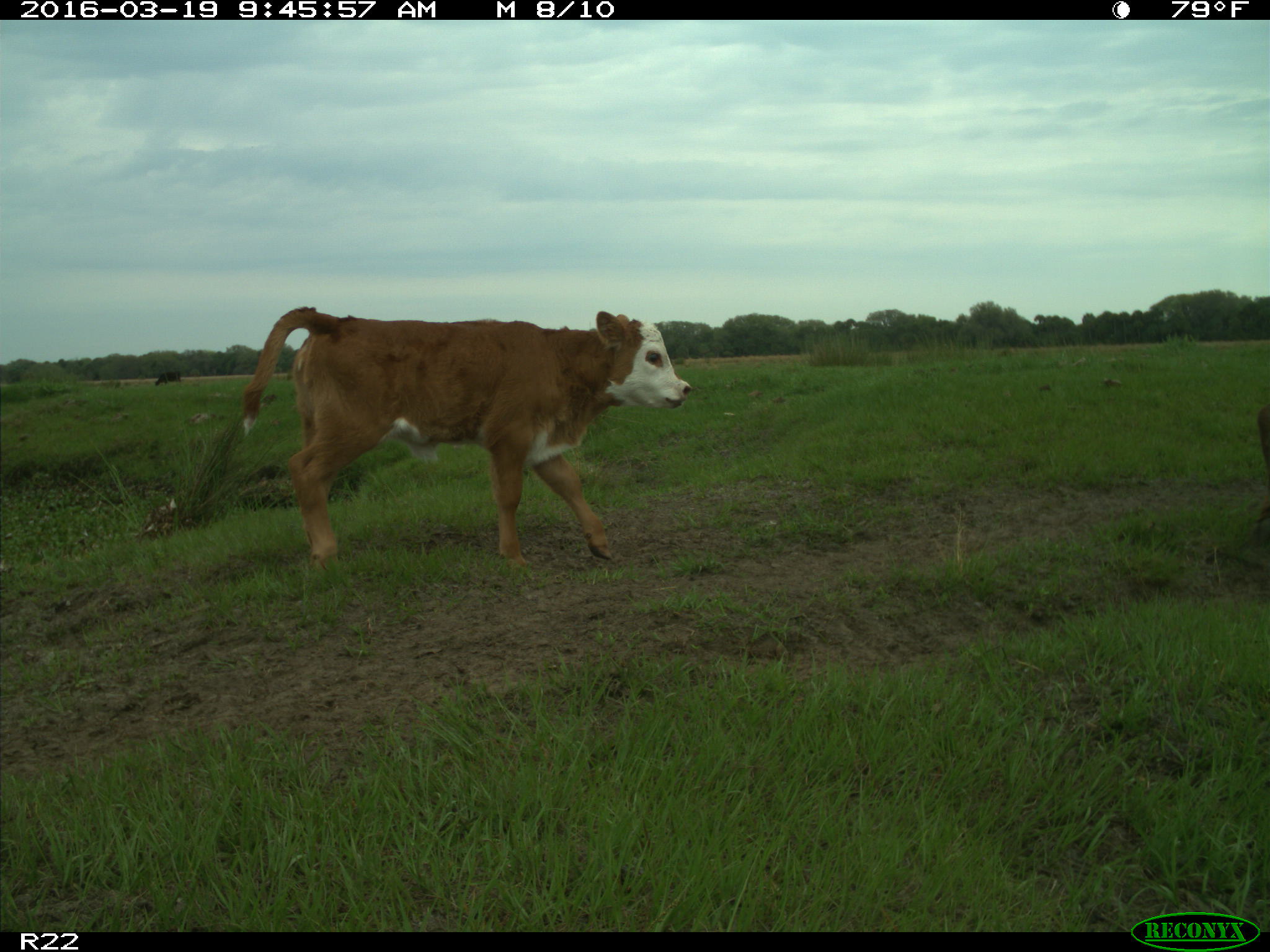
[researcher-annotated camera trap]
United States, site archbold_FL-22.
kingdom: Animalia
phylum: Chordata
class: Mammalia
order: Artiodactyla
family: Bovidae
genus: Bos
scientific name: Bos taurus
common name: domestic cow